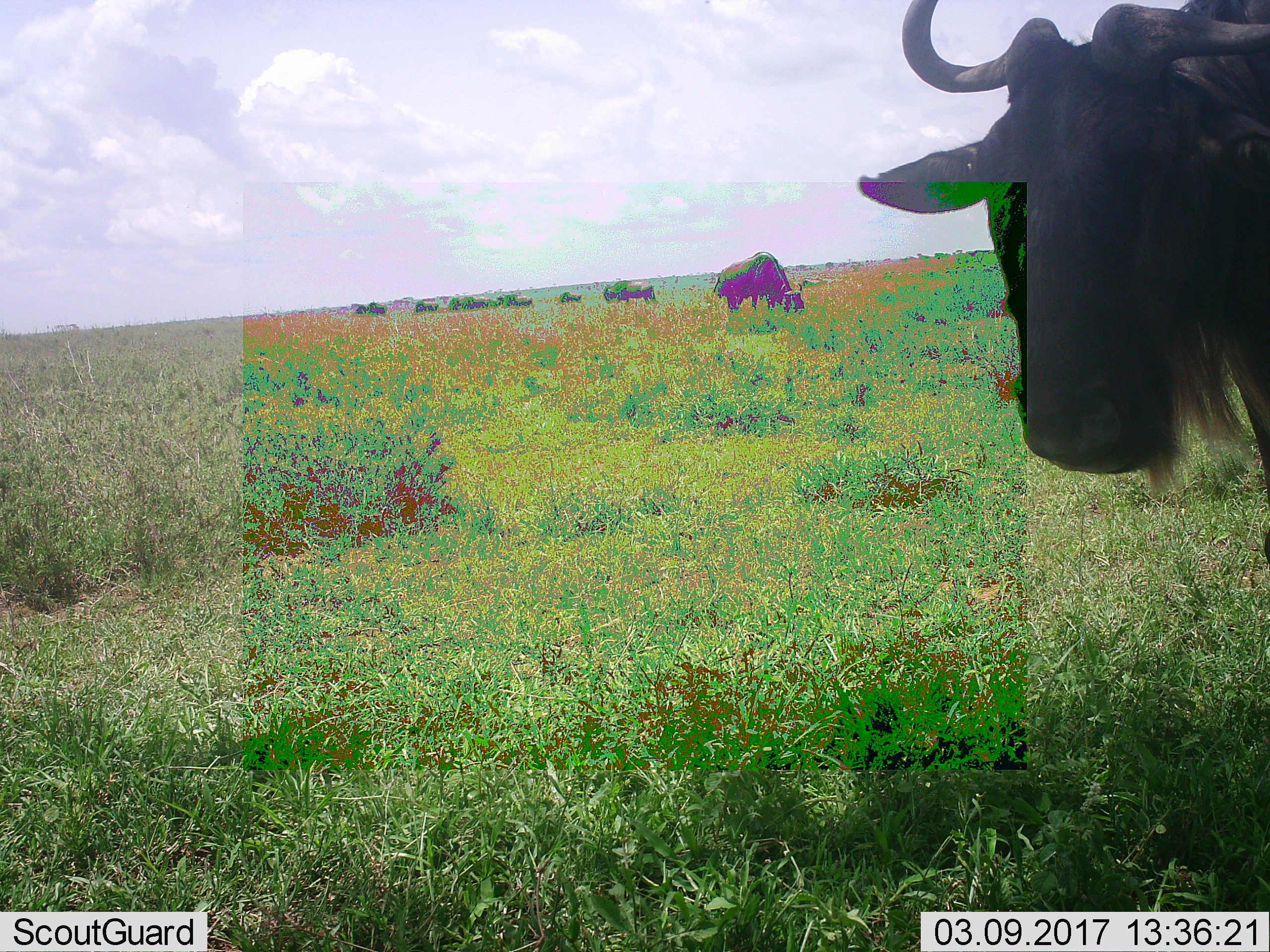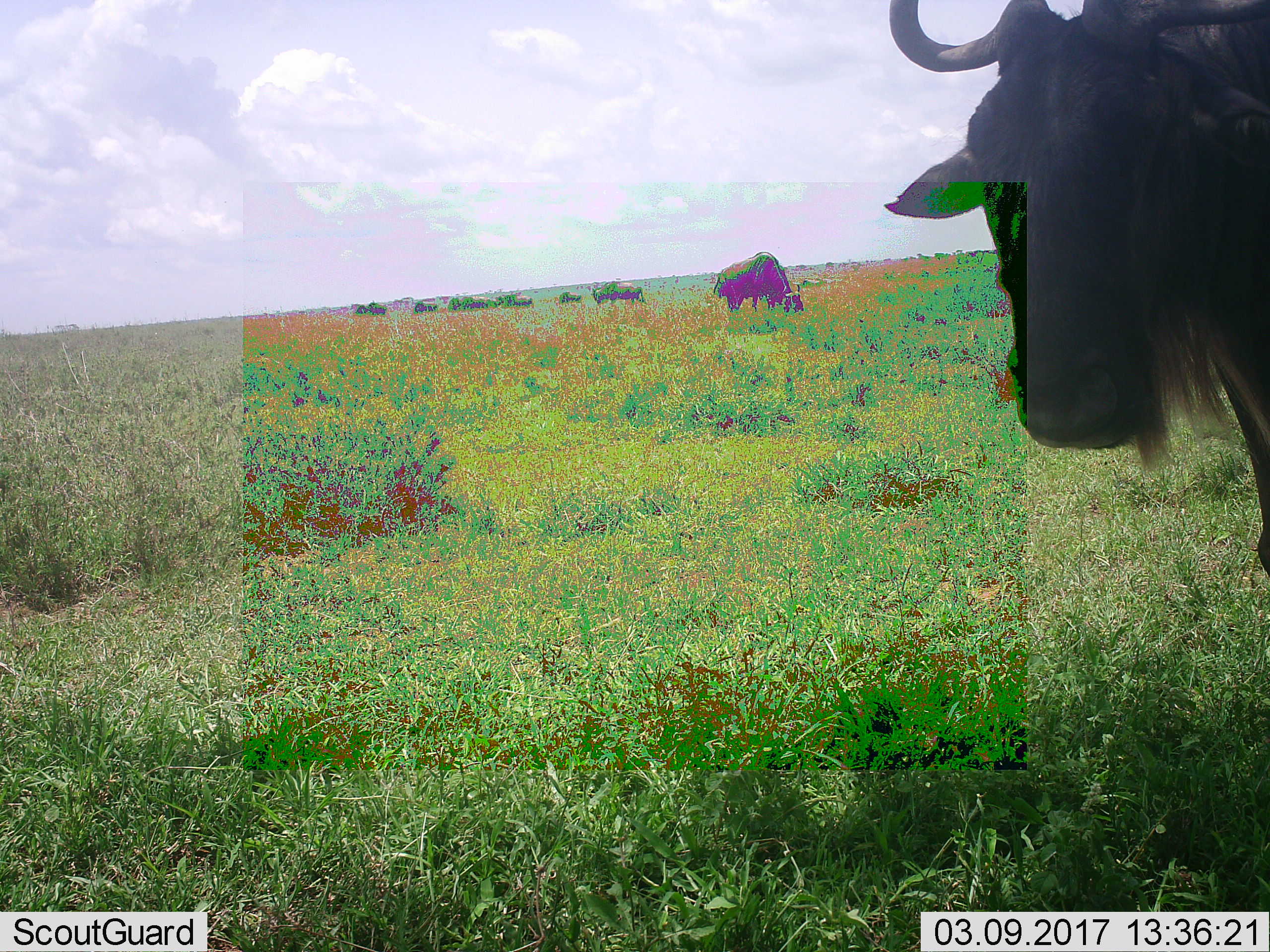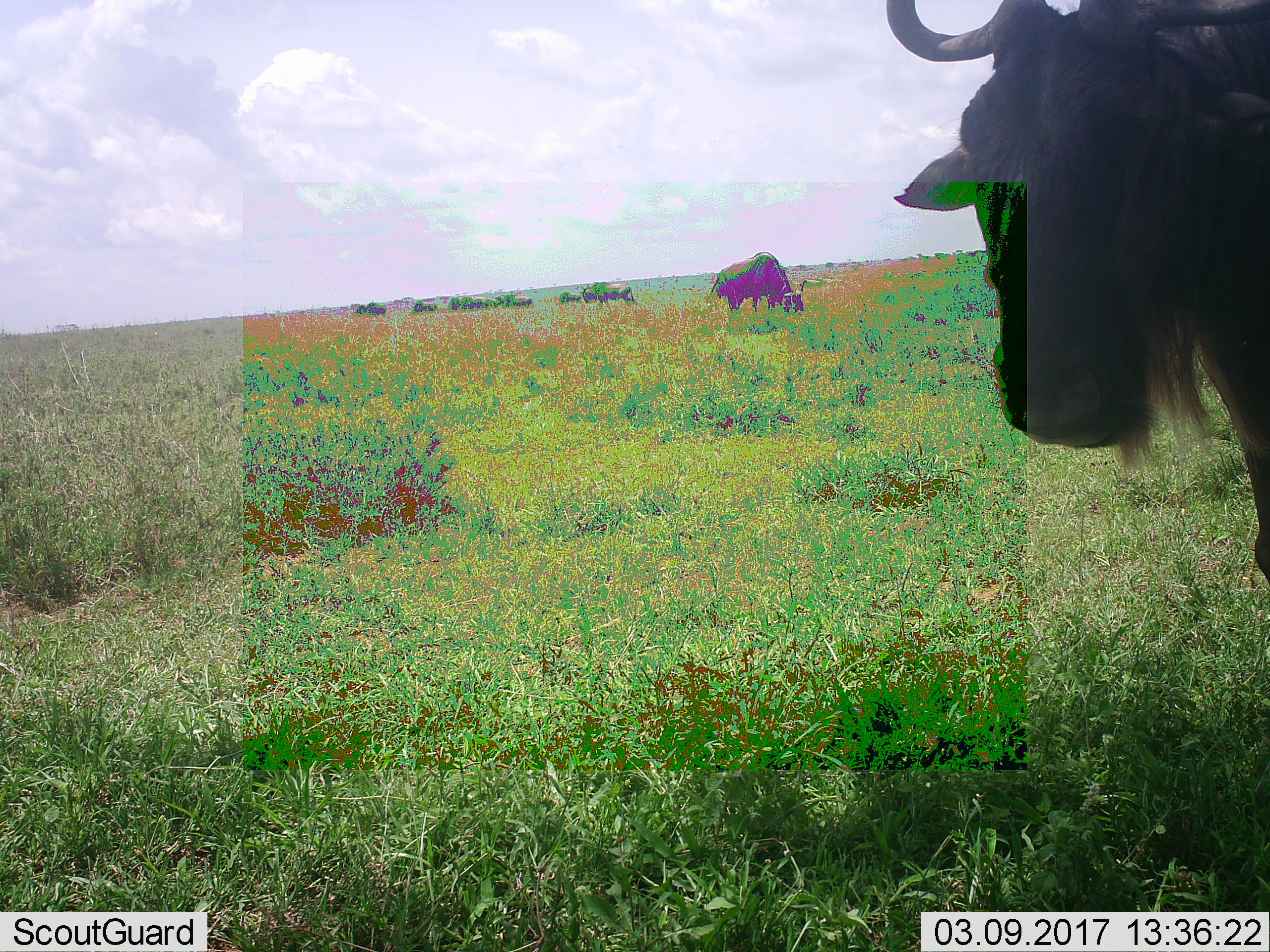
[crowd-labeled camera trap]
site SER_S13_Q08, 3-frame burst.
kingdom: Animalia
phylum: Chordata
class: Mammalia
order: Artiodactyla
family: Bovidae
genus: Connochaetes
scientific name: Connochaetes taurinus taurinus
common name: blue wildebeest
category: wildebeestblue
Wildebeestblue (blue wildebeest) (Connochaetes taurinus taurinus), count 9. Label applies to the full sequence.